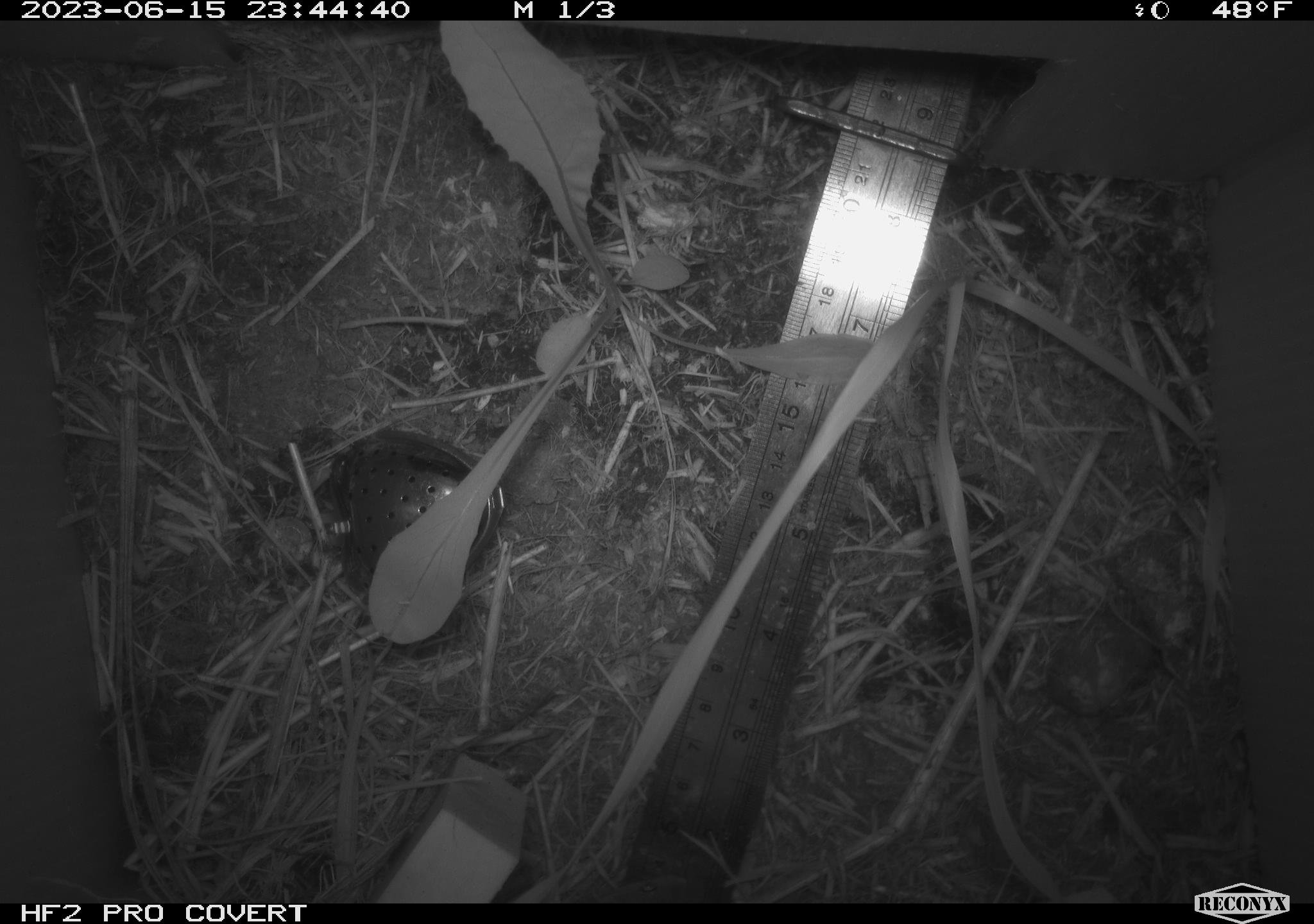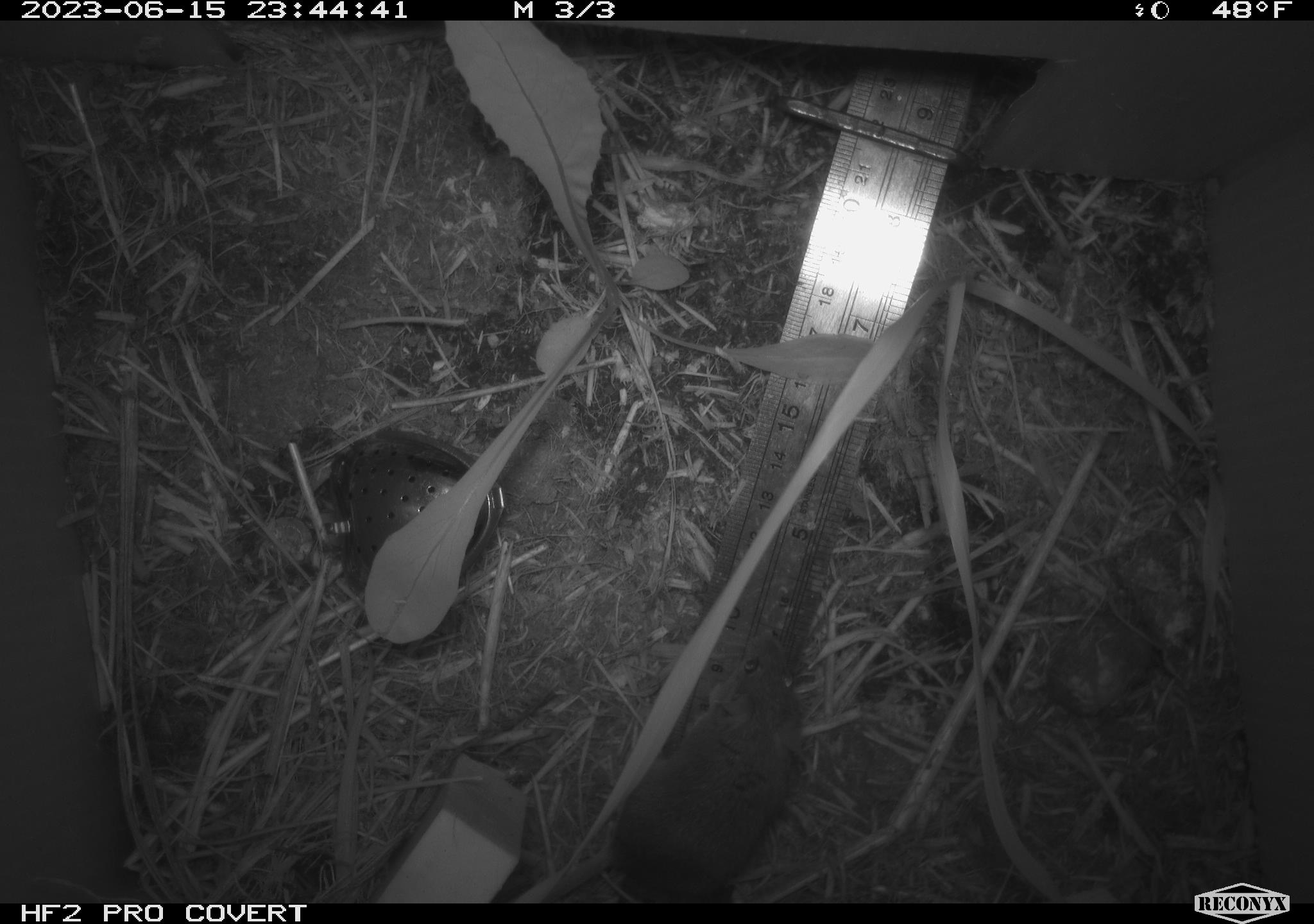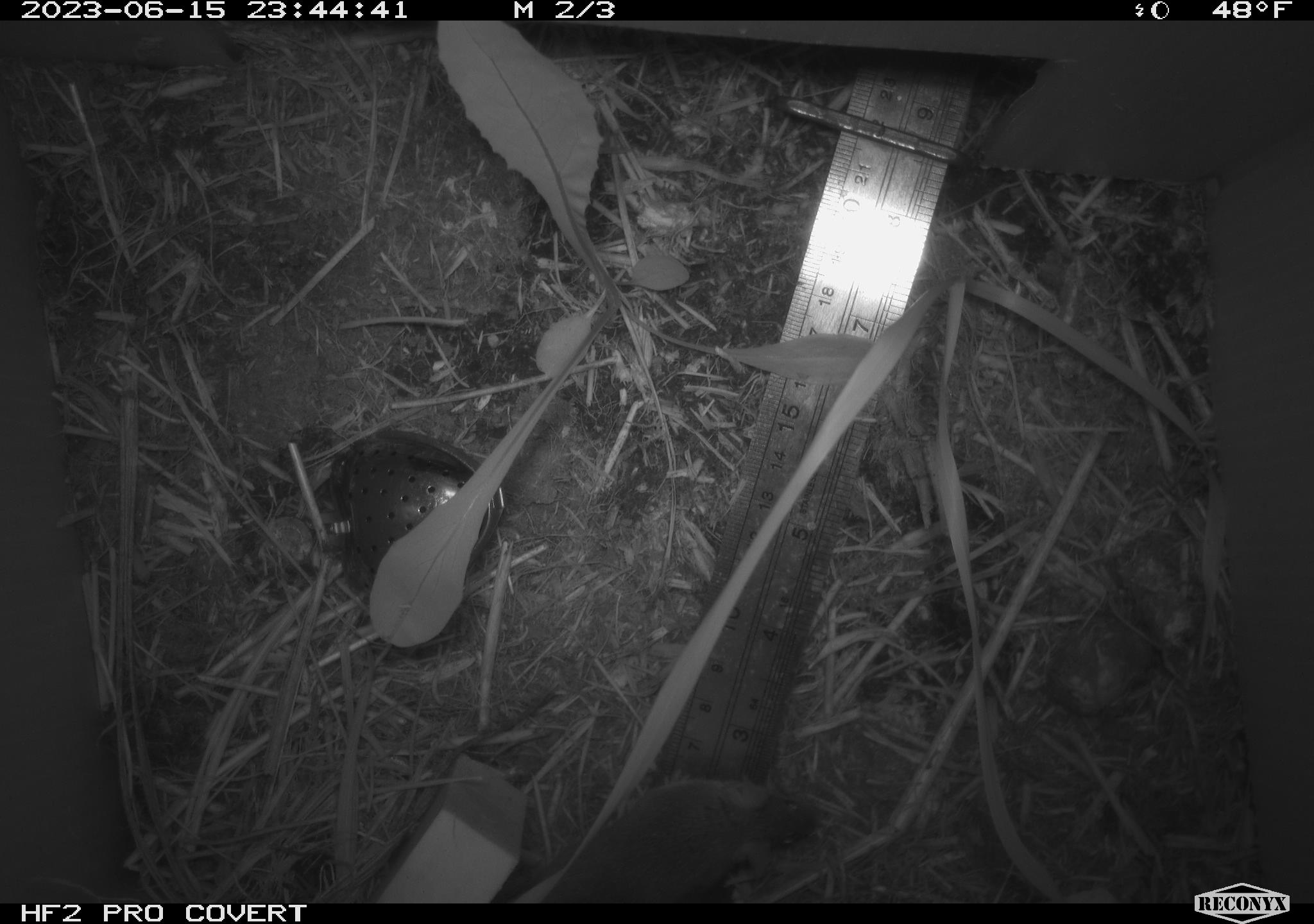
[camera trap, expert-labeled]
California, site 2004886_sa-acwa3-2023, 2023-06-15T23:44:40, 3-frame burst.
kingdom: Animalia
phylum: Chordata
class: Mammalia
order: Rodentia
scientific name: Rodentia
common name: mouse species